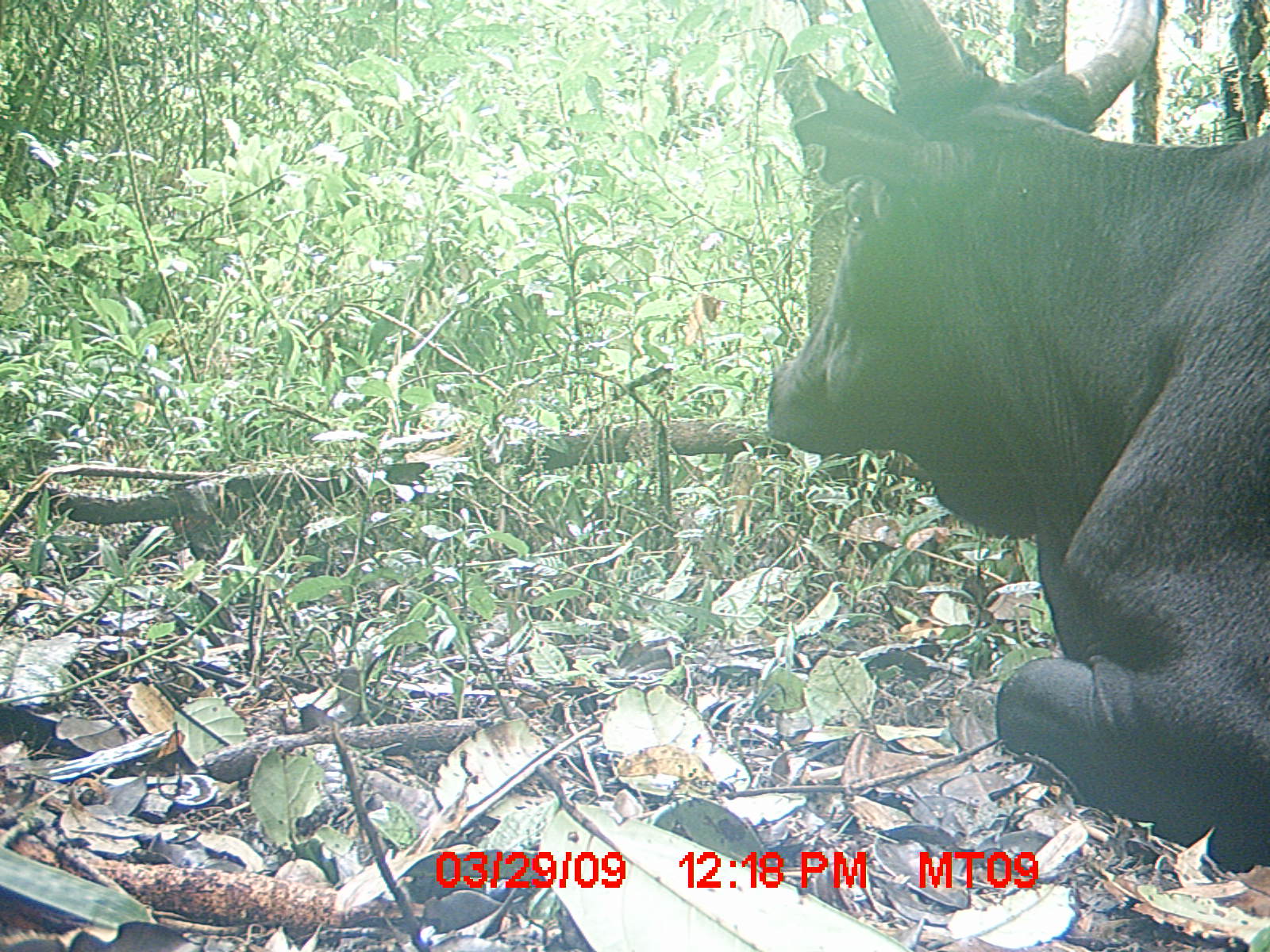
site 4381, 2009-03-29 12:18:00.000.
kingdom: Animalia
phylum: Chordata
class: Mammalia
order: Artiodactyla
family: Bovidae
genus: Bos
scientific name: Bos taurus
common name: domestic cattle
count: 1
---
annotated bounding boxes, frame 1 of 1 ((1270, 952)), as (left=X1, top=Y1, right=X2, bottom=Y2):
bos taurus: (left=763, top=0, right=1270, bottom=873)